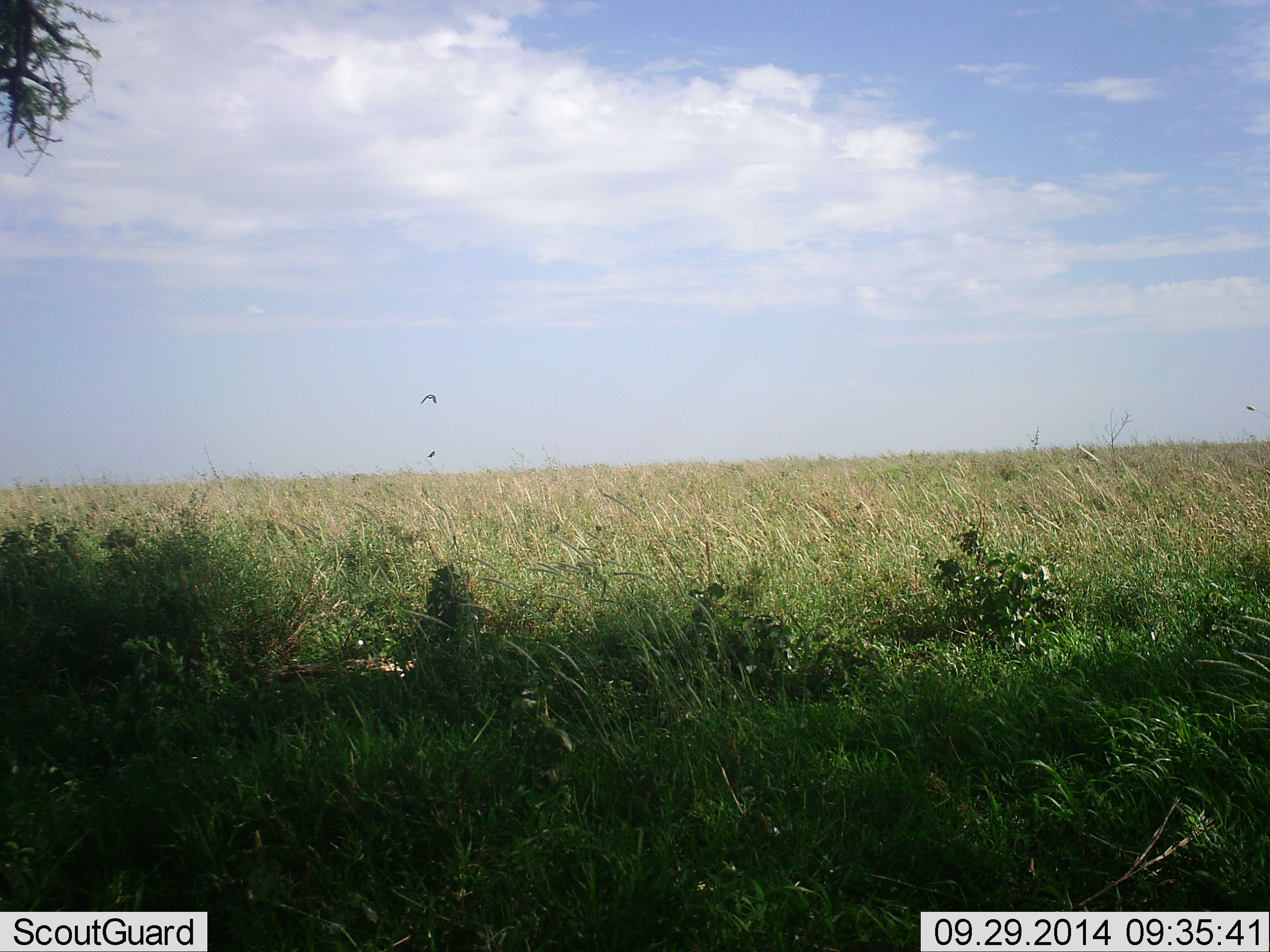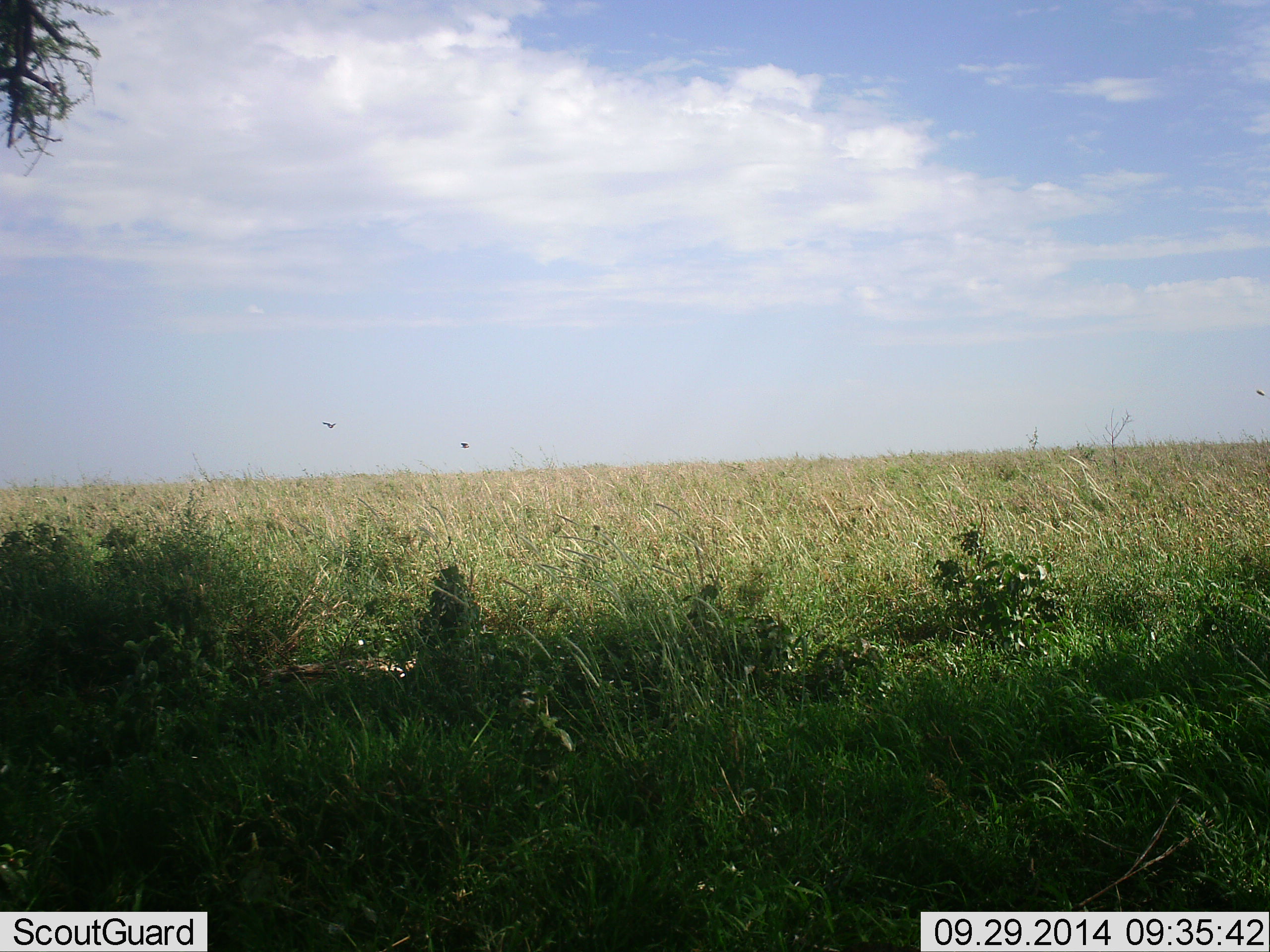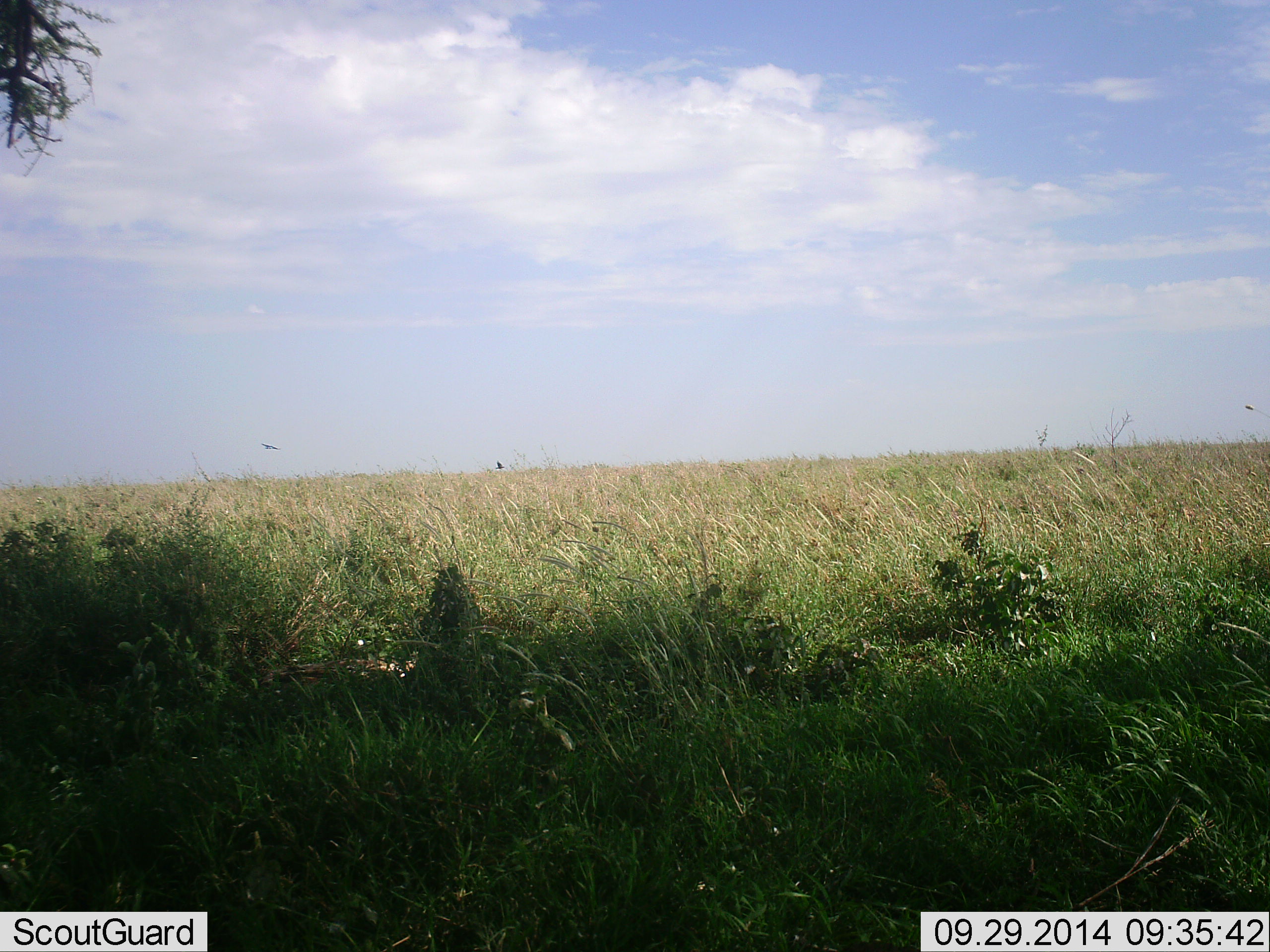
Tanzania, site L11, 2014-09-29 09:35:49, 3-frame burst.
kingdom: Animalia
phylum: Chordata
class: Aves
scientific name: Aves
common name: bird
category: otherbird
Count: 2.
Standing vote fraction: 0%.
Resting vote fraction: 0%.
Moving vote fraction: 91%.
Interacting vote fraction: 18%.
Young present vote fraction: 0%.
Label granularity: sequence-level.